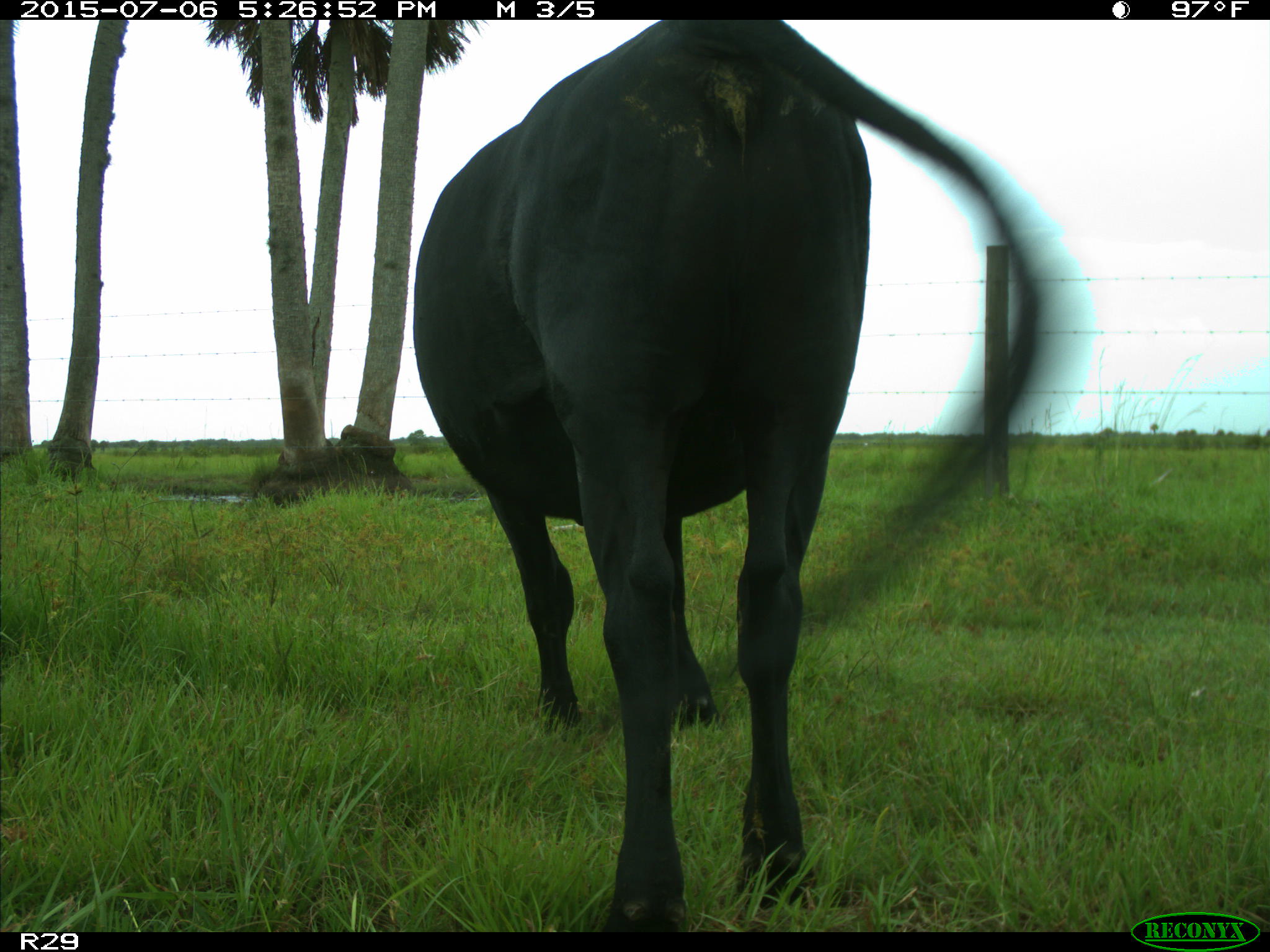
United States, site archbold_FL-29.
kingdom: Animalia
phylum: Chordata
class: Mammalia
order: Artiodactyla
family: Bovidae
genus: Bos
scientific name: Bos taurus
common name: domestic cow